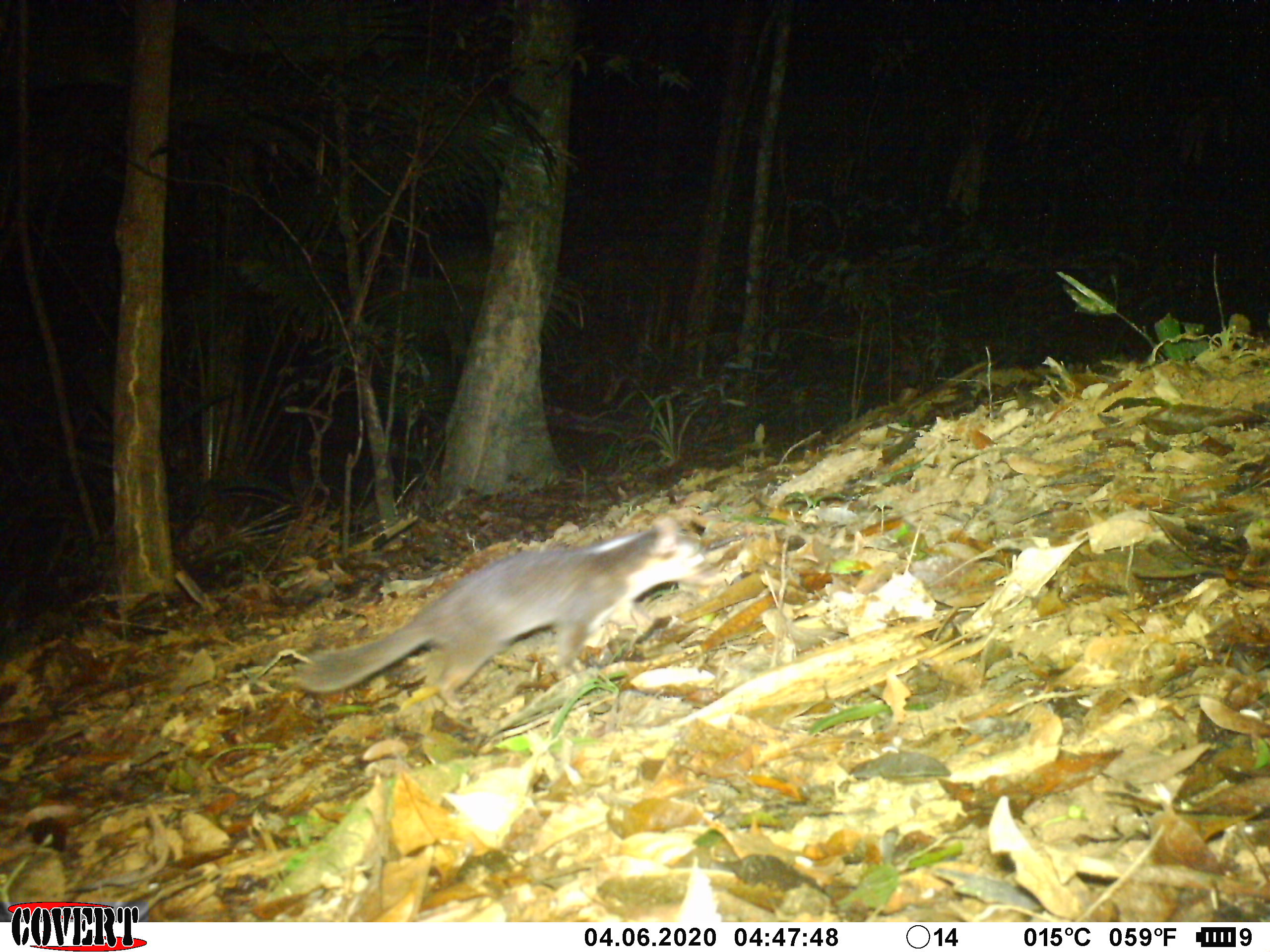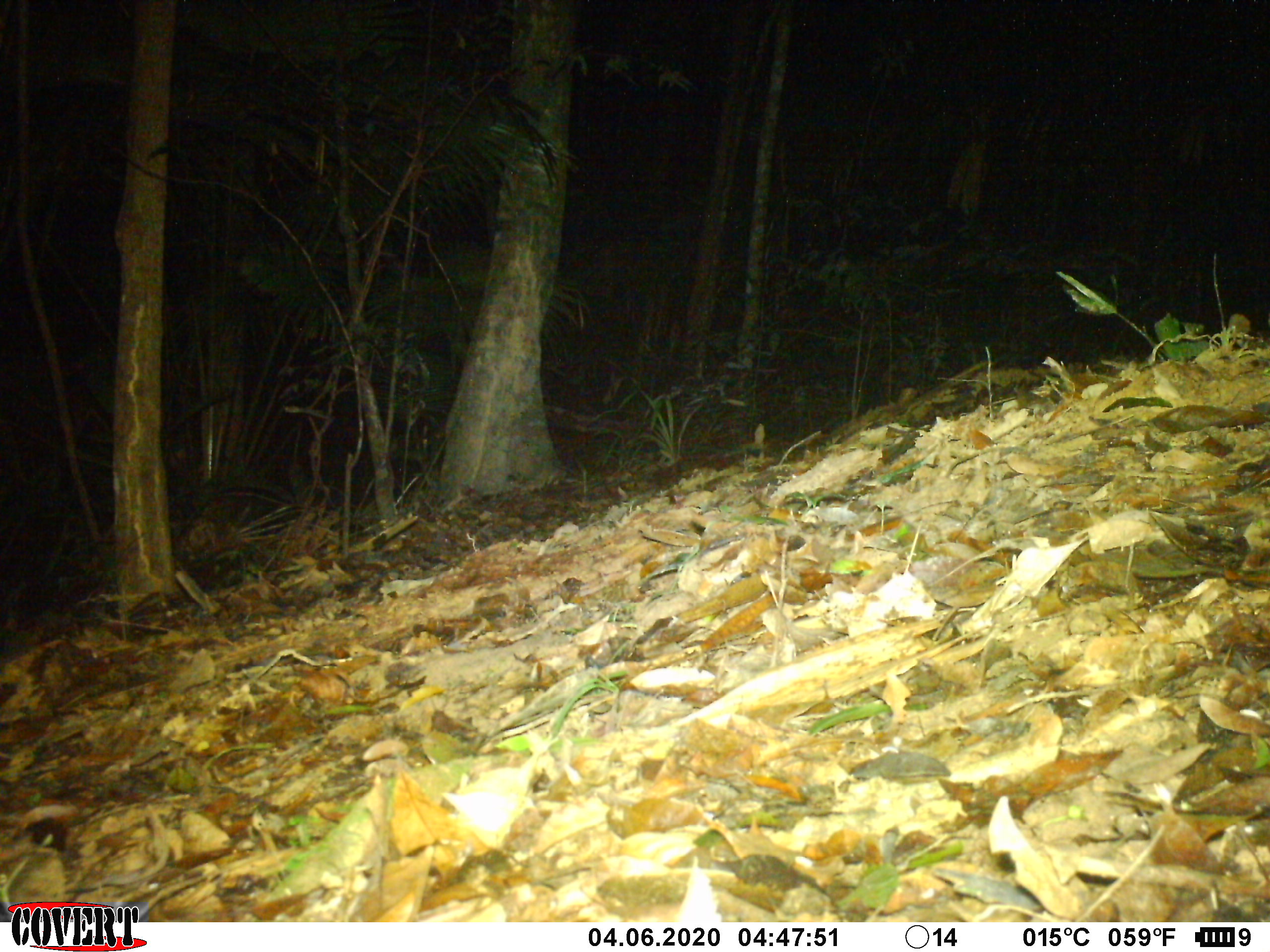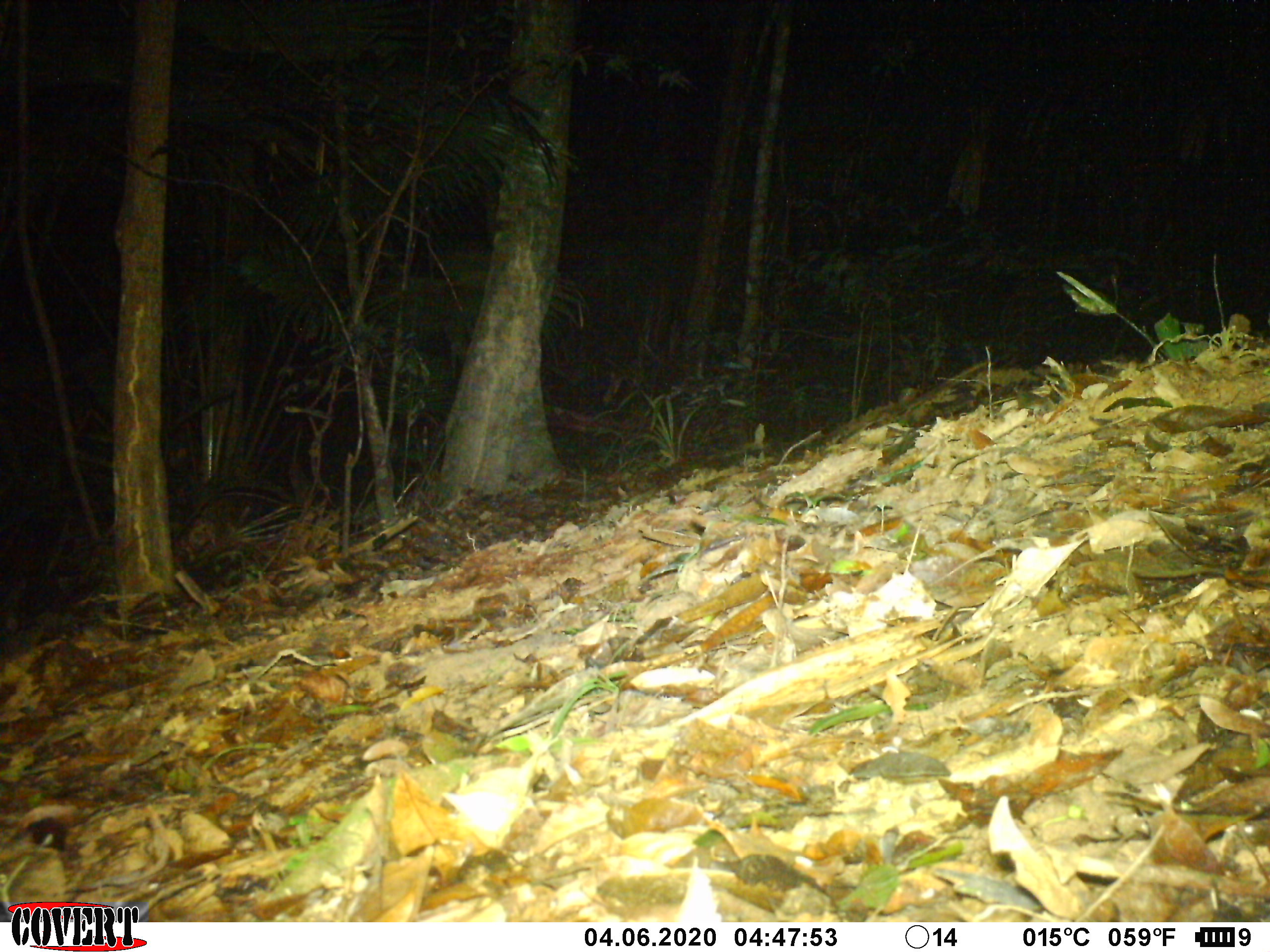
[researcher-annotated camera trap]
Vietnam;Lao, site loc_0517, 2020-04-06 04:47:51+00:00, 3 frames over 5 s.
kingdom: Animalia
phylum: Chordata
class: Mammalia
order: Carnivora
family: Mustelidae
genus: Melogale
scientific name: Melogale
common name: ferret badger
Ferret badger (Melogale). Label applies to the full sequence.